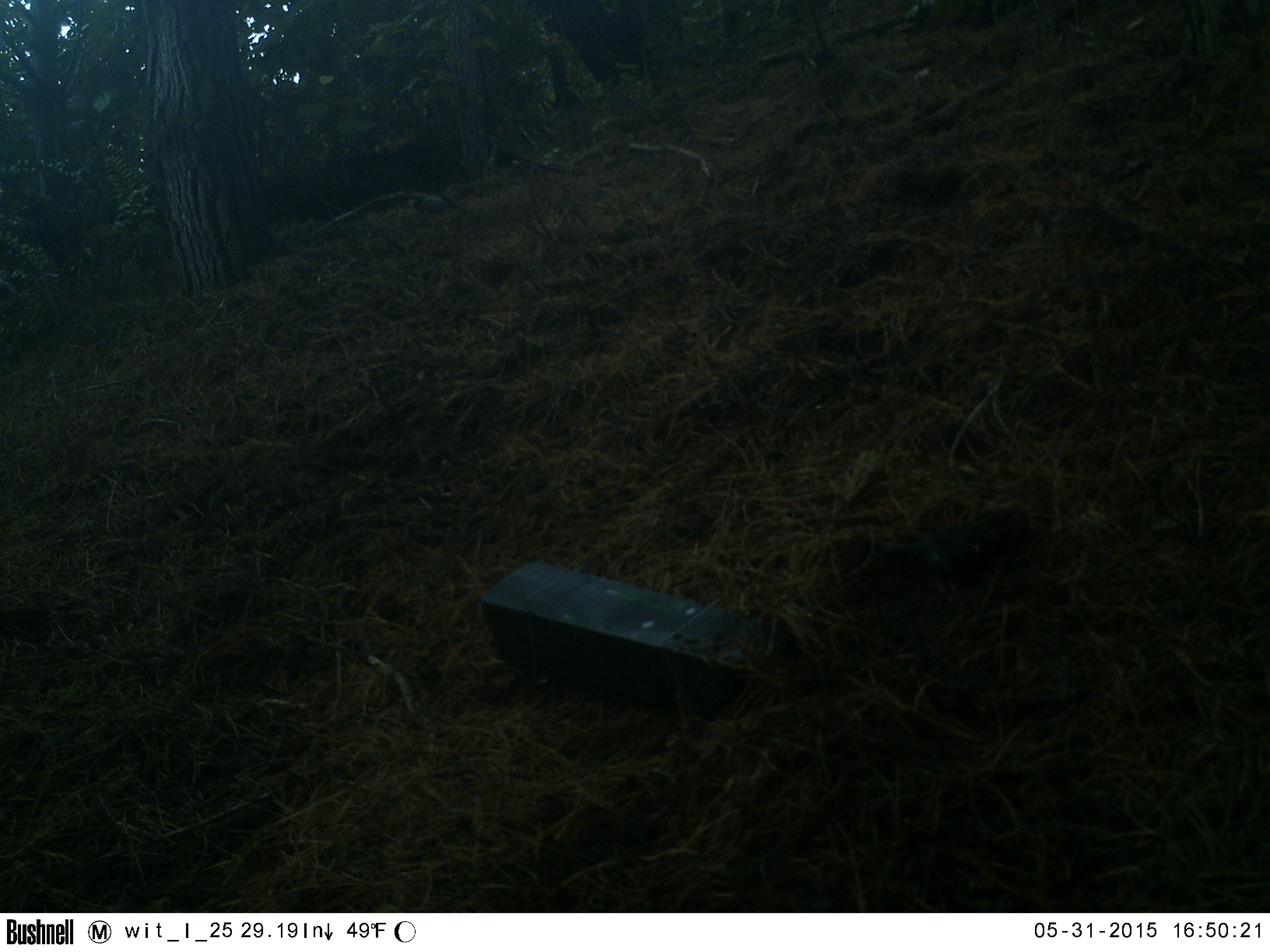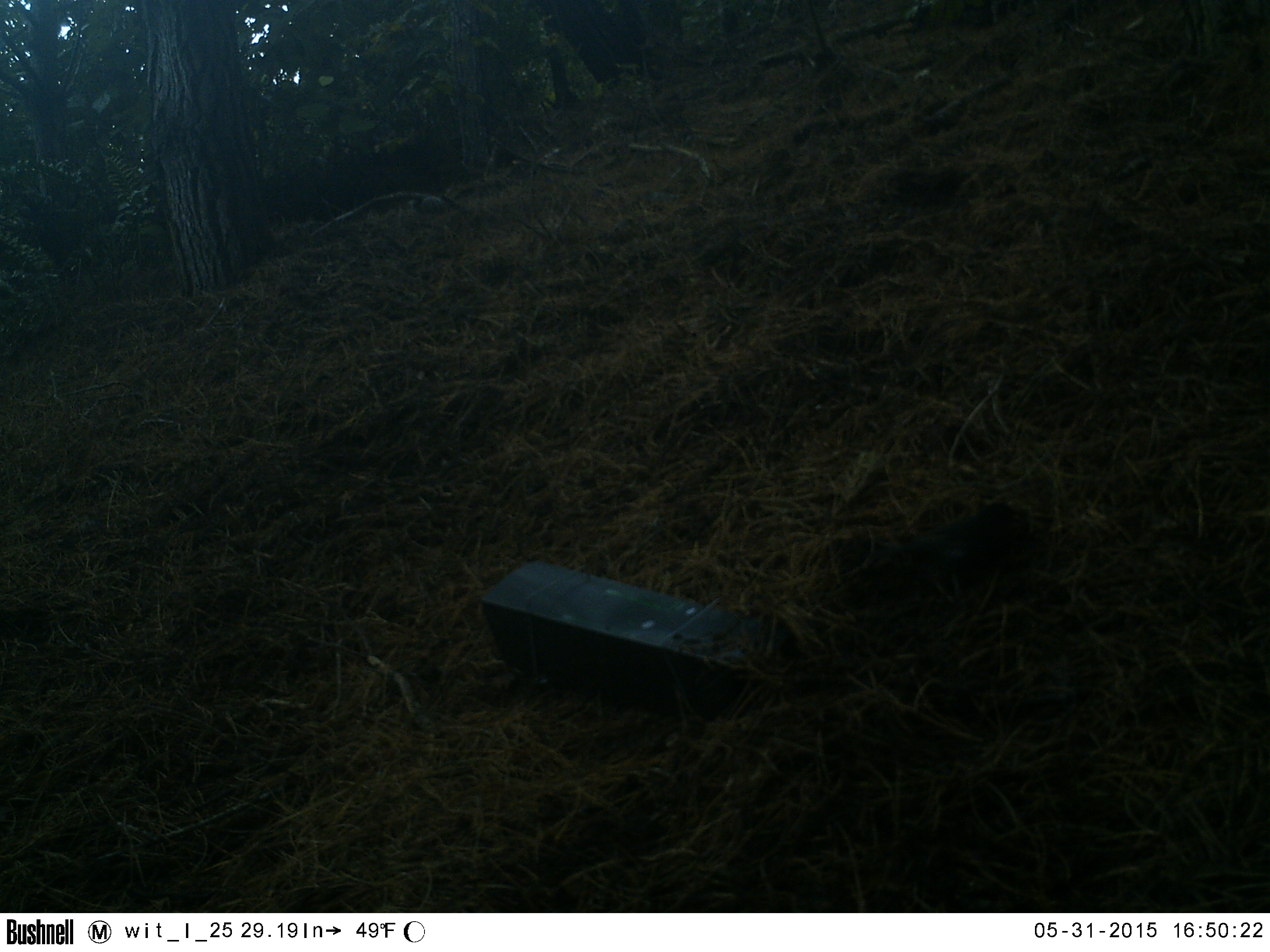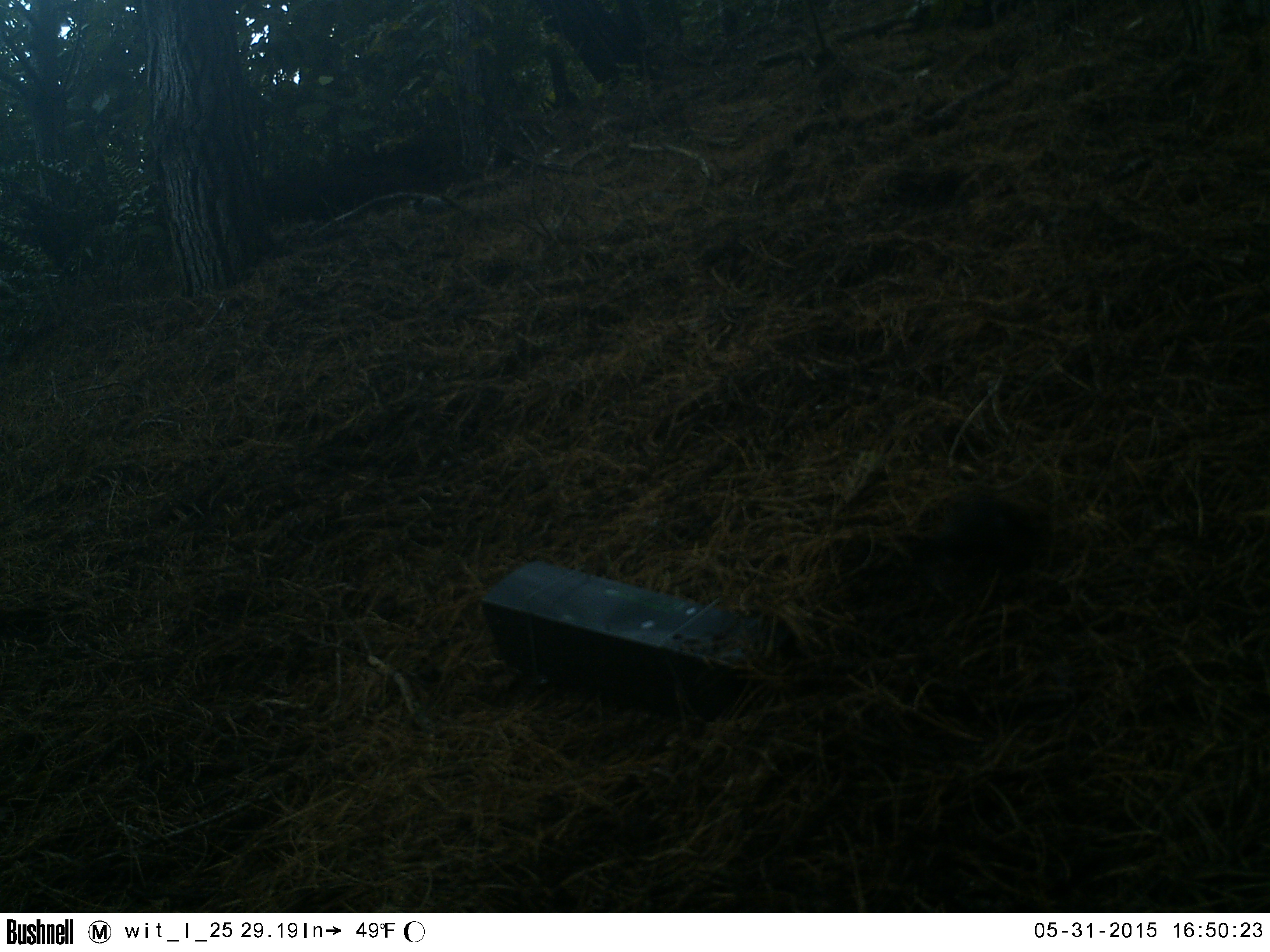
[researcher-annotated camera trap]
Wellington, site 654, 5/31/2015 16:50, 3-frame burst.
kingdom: Animalia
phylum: Chordata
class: Aves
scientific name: Aves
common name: bird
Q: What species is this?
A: Bird (Aves).